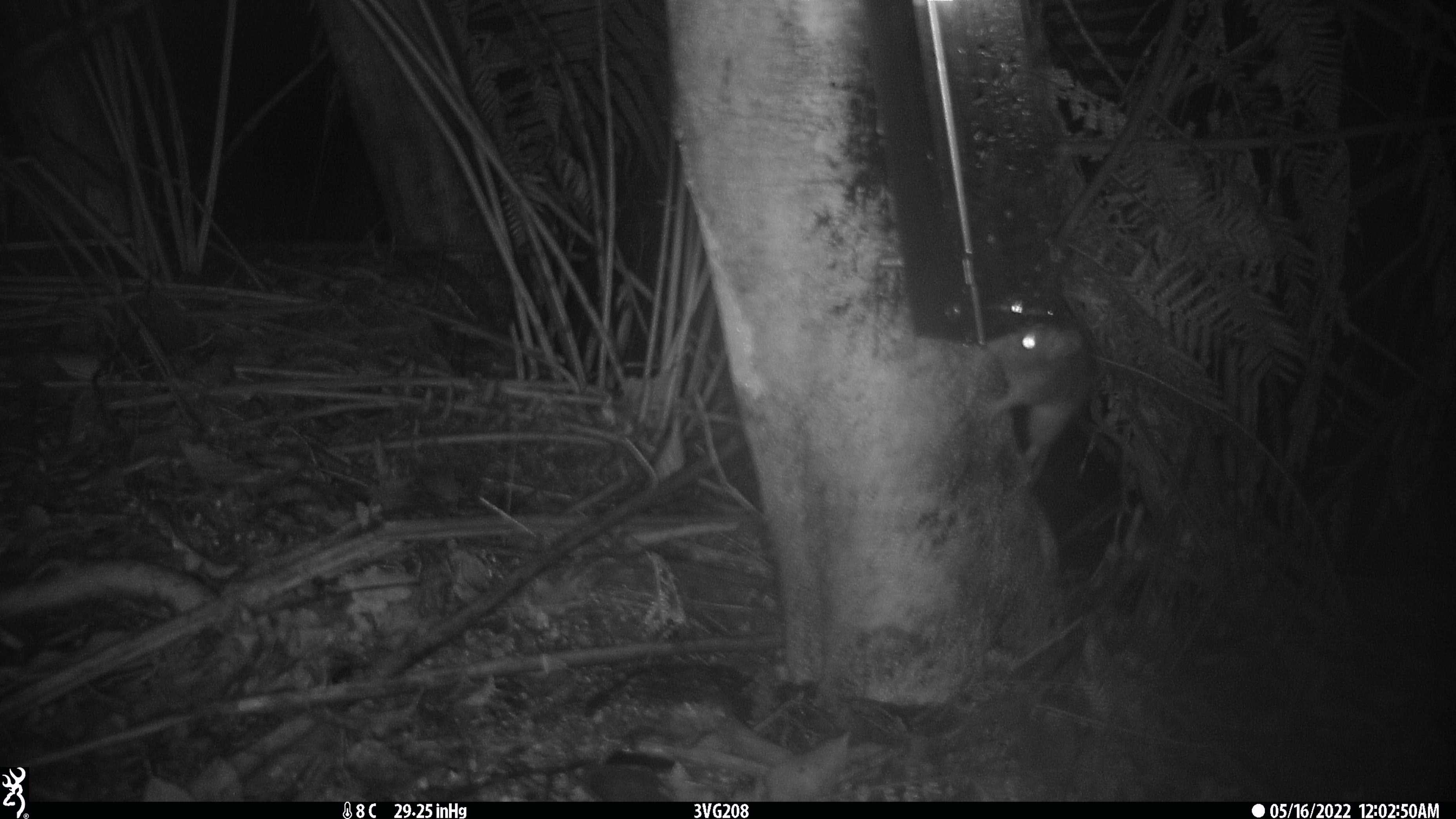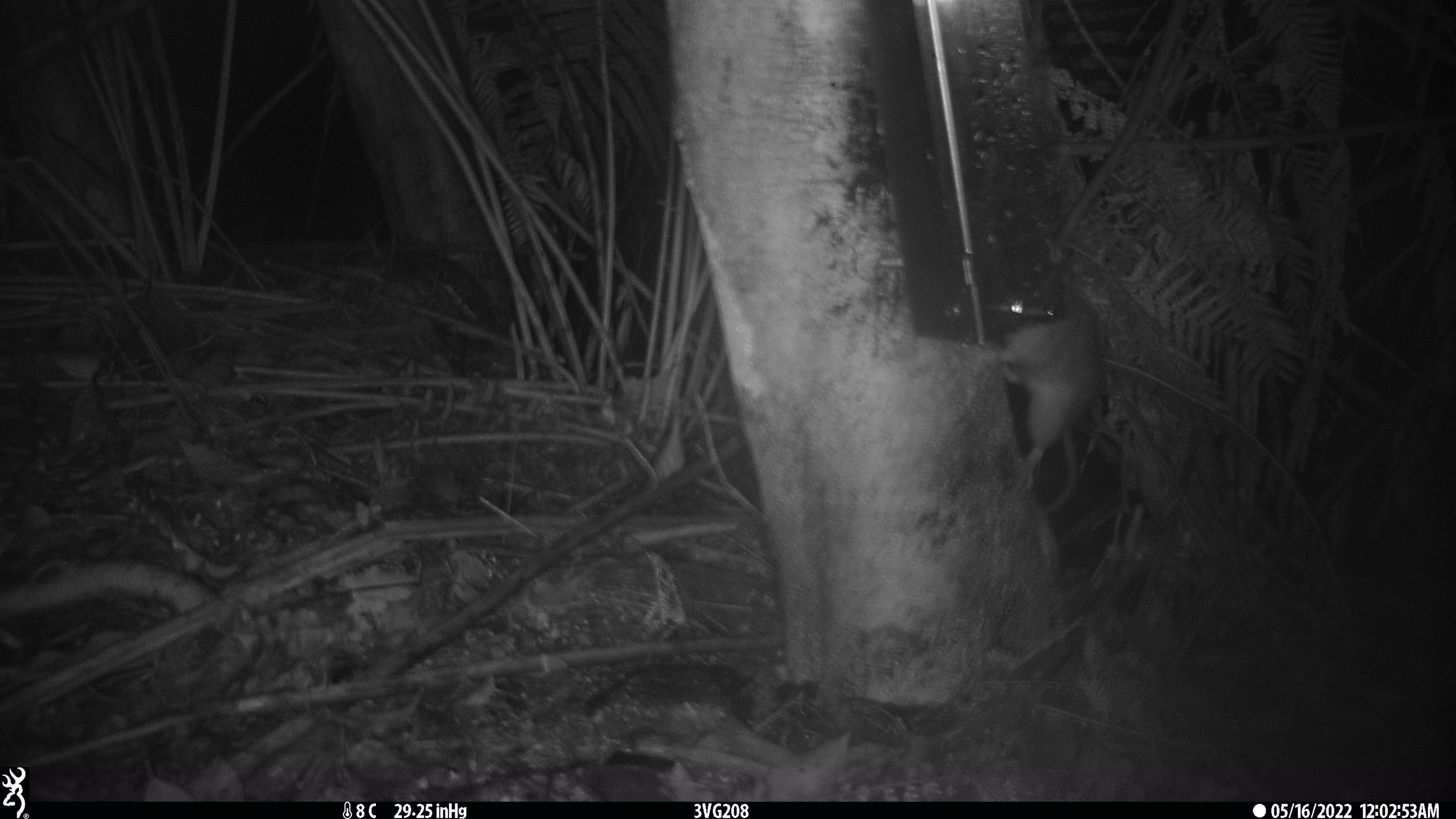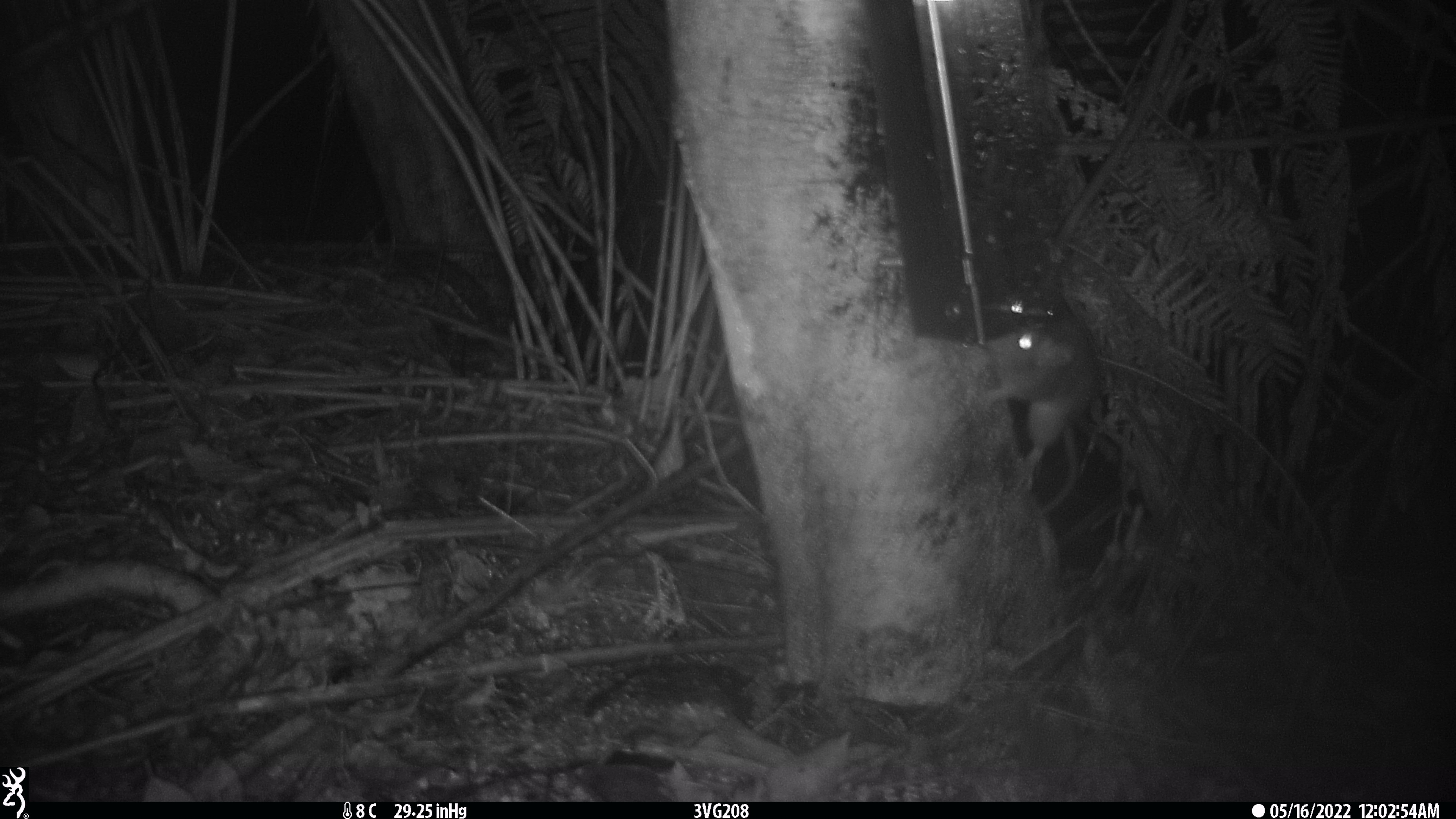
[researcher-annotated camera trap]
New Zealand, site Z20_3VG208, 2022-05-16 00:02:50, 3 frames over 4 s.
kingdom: Animalia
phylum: Chordata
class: Mammalia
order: Rodentia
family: Muridae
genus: Rattus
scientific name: Rattus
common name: rat